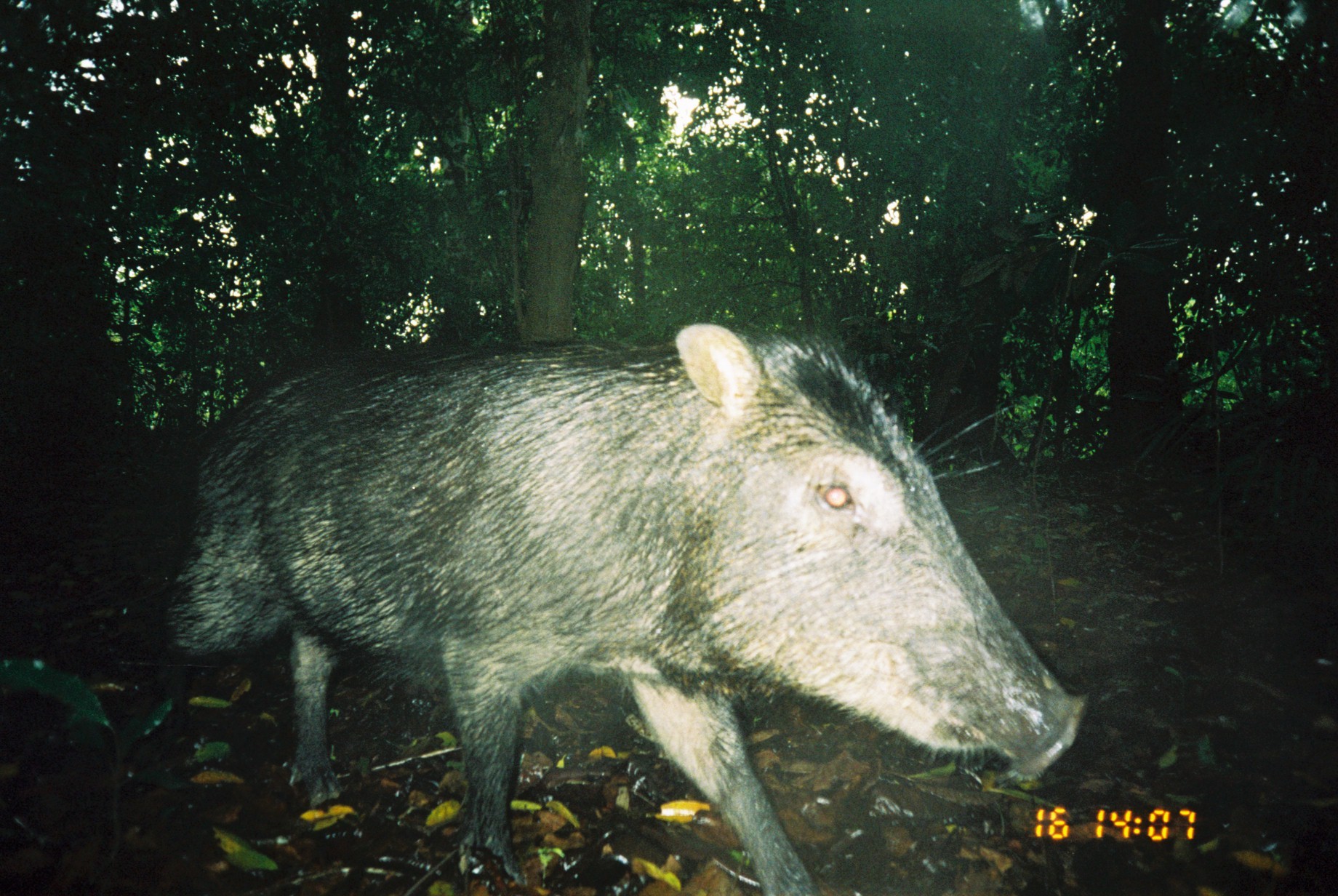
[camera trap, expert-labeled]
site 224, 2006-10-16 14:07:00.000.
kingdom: Animalia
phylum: Chordata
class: Mammalia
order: Artiodactyla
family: Tayassuidae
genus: Tayassu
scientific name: Tayassu pecari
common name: white-lipped peccary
Tayassu pecari (white-lipped peccary).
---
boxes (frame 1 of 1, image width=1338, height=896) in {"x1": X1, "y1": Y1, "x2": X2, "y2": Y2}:
tayassu pecari: {"x1": 137, "y1": 312, "x2": 1094, "y2": 894}